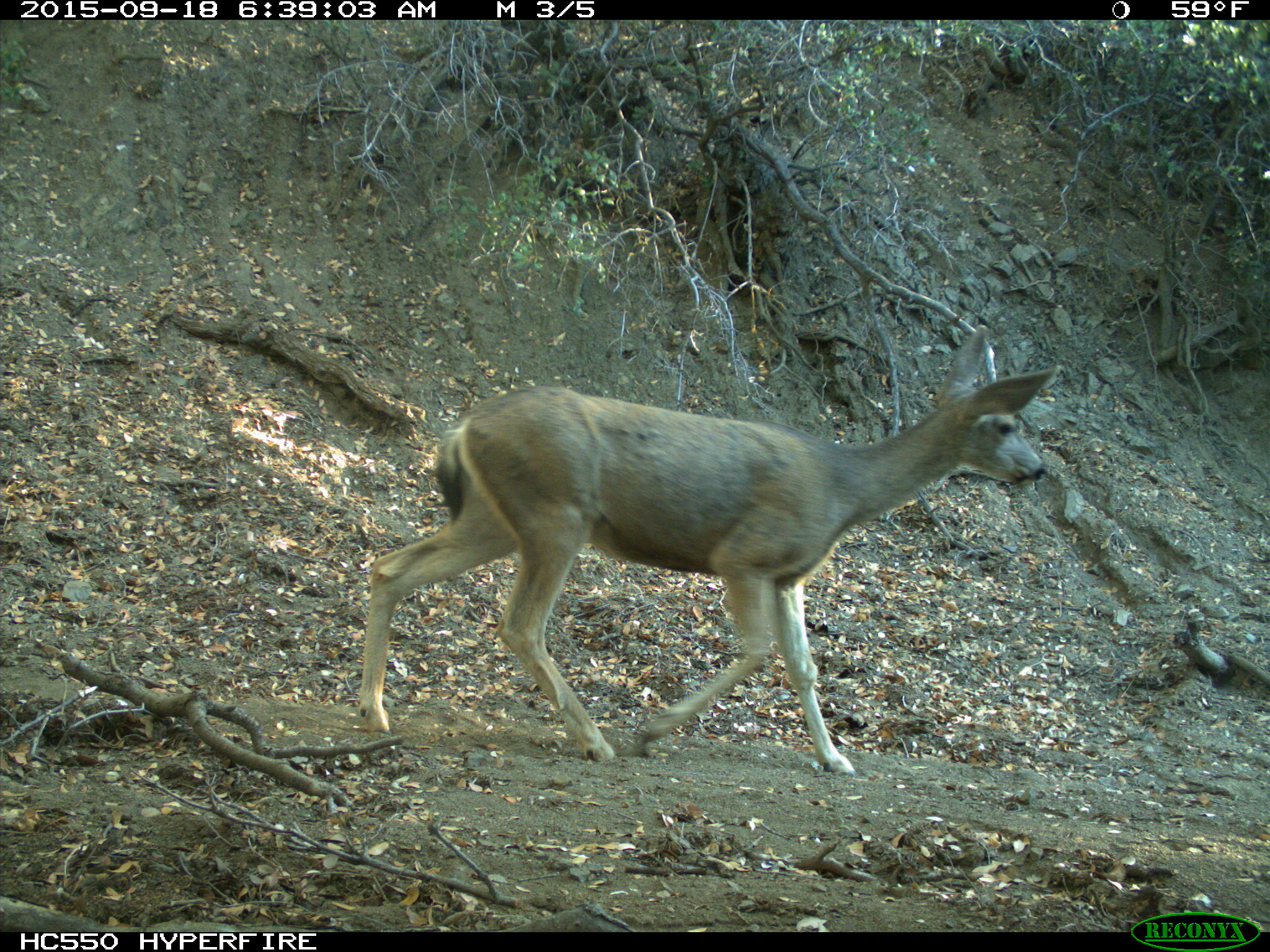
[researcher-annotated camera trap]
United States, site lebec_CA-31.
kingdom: Animalia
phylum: Chordata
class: Mammalia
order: Artiodactyla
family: Cervidae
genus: Odocoileus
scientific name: Odocoileus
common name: deer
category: unidentified deer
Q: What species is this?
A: Unidentified deer (deer) (Odocoileus).